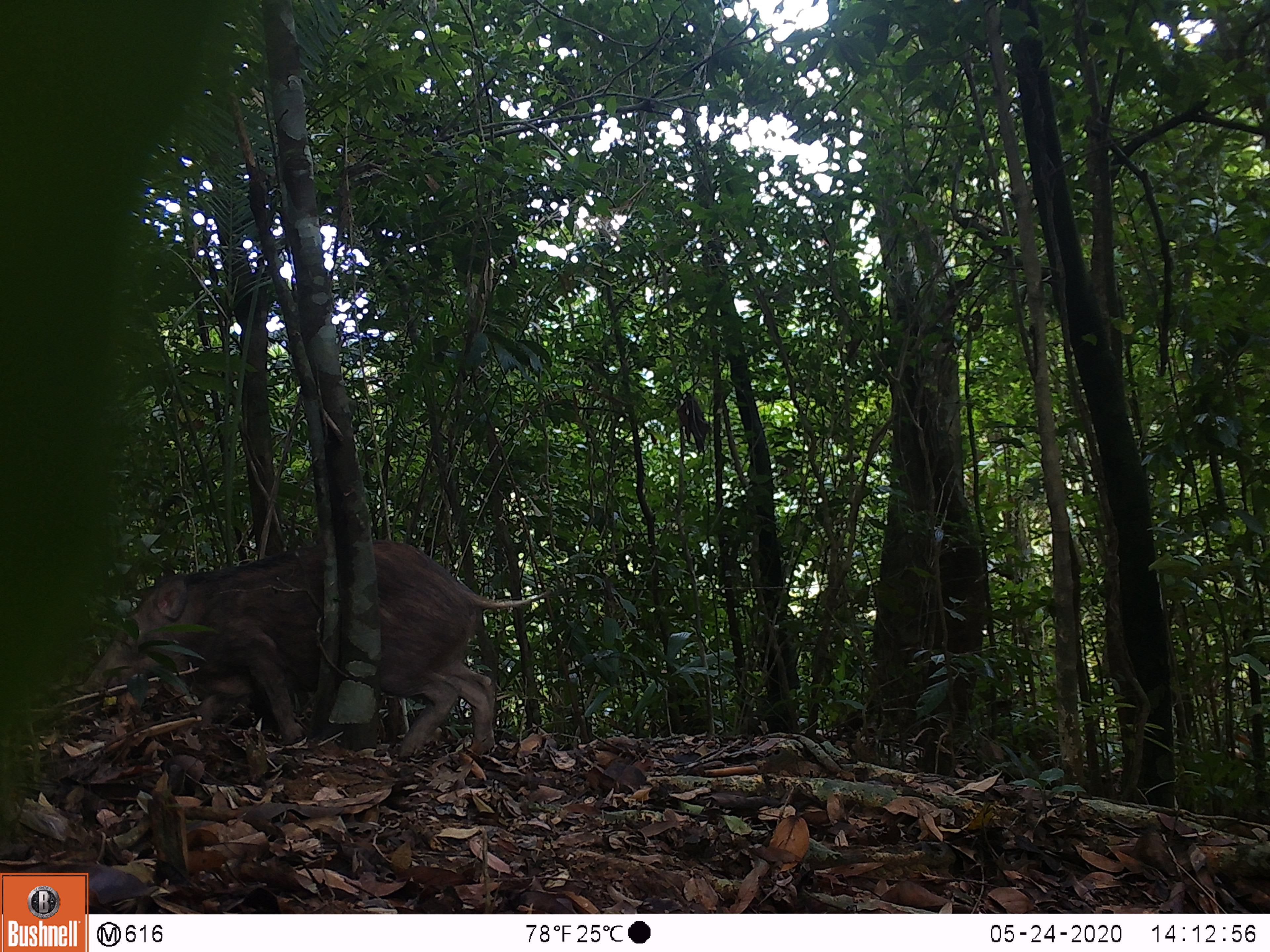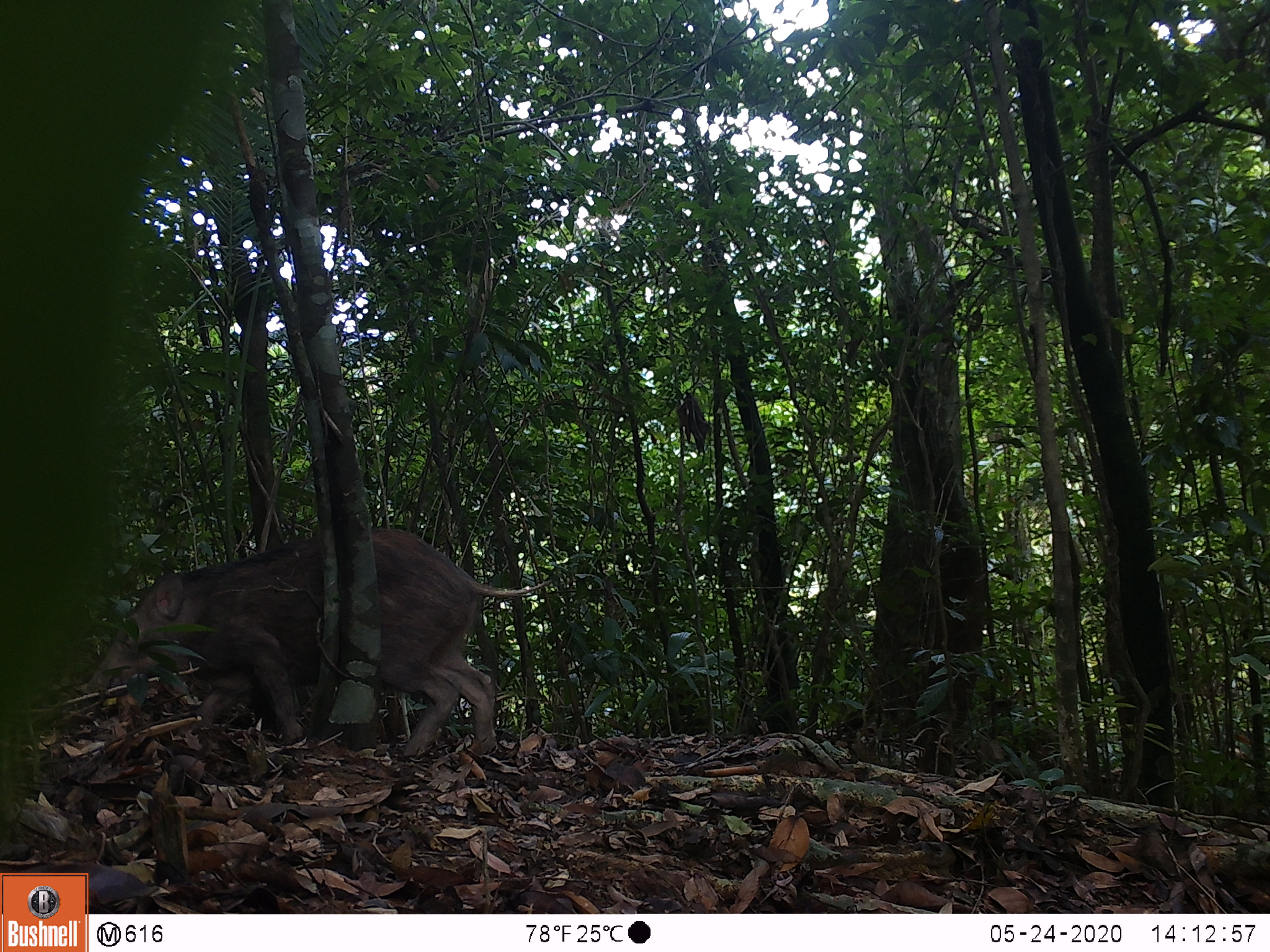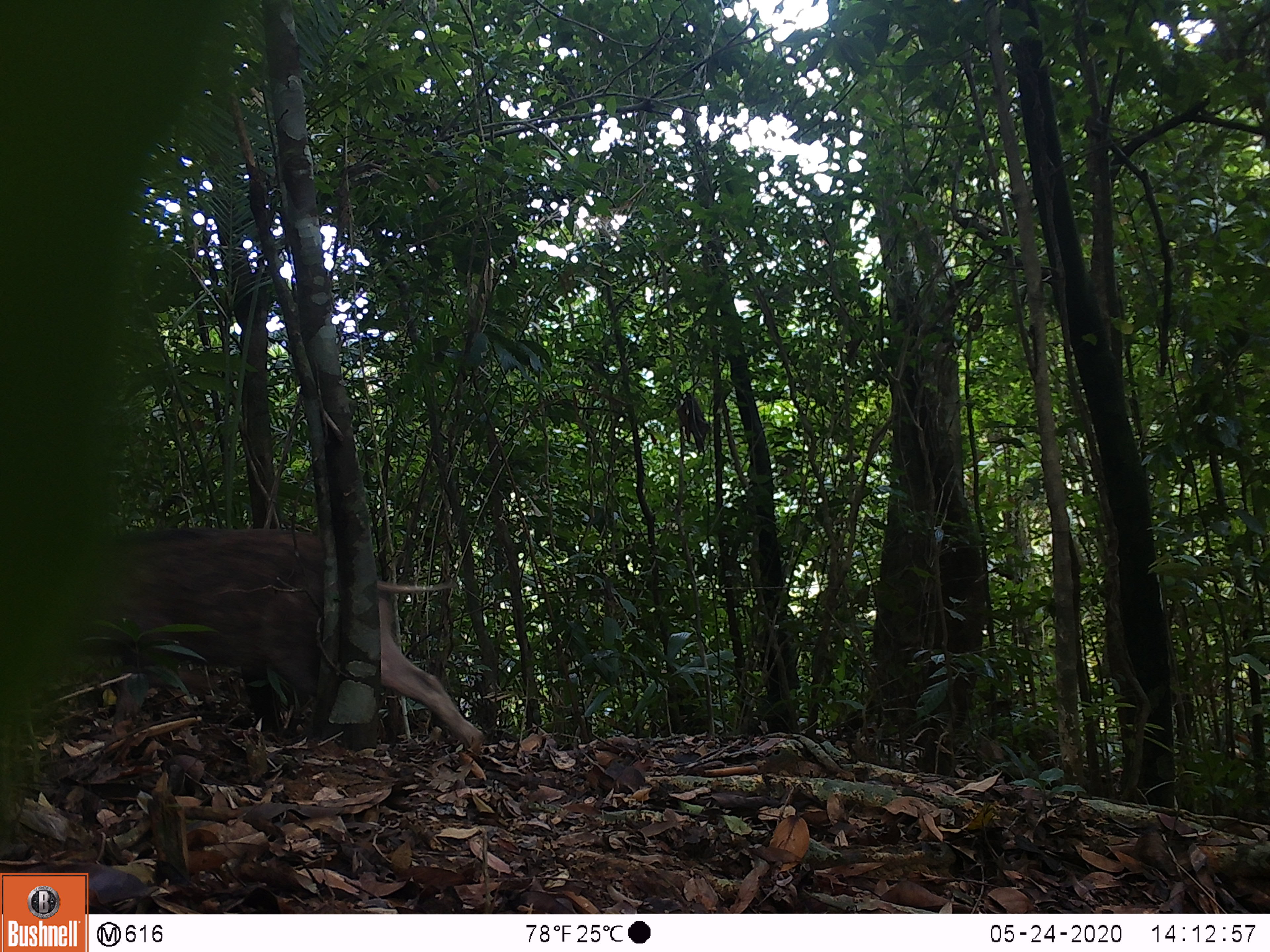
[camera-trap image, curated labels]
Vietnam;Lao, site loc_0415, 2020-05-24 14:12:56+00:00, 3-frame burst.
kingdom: Animalia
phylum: Chordata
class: Mammalia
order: Artiodactyla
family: Suidae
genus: Sus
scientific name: Sus scrofa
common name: eurasian wild pig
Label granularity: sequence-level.